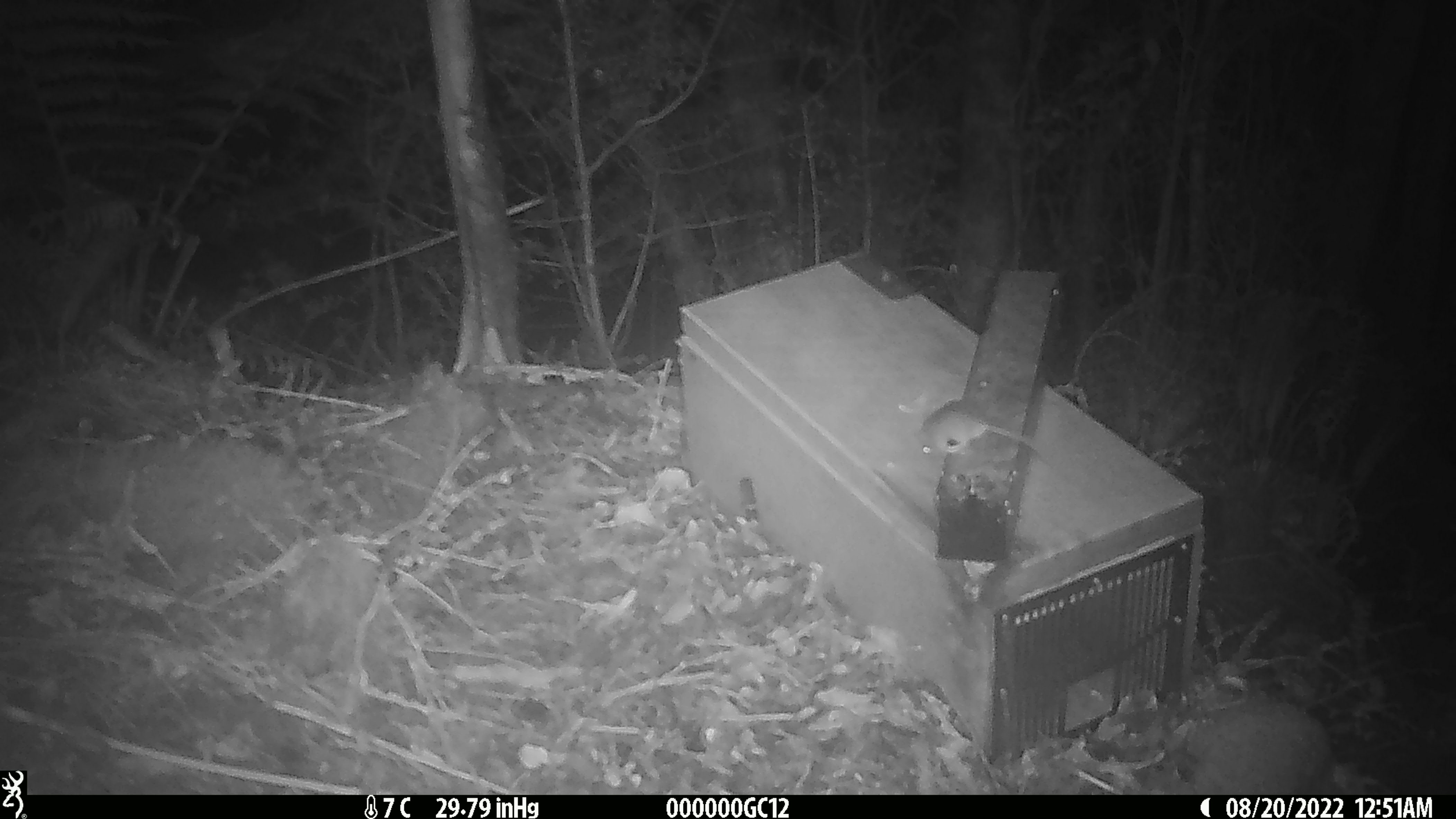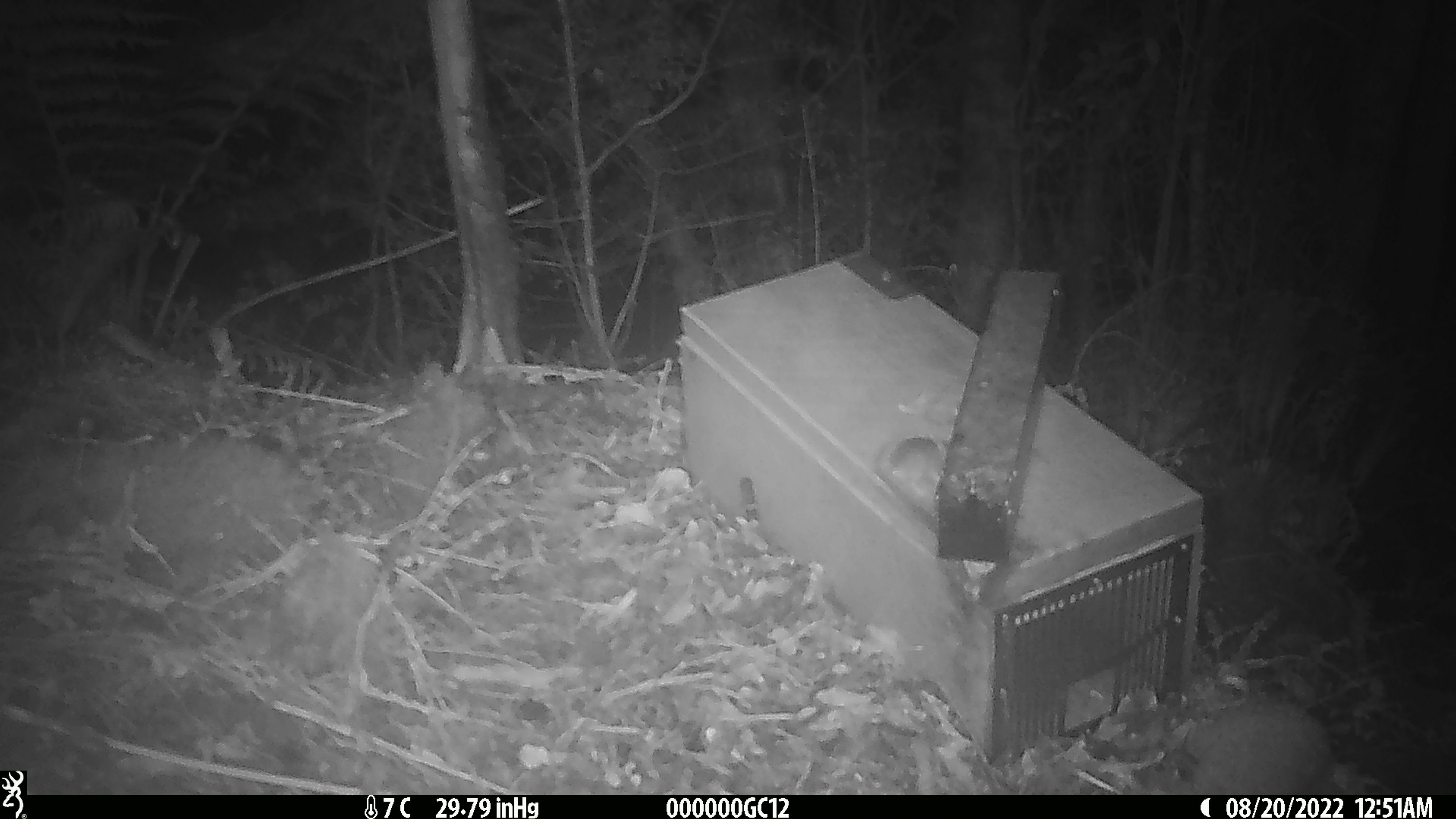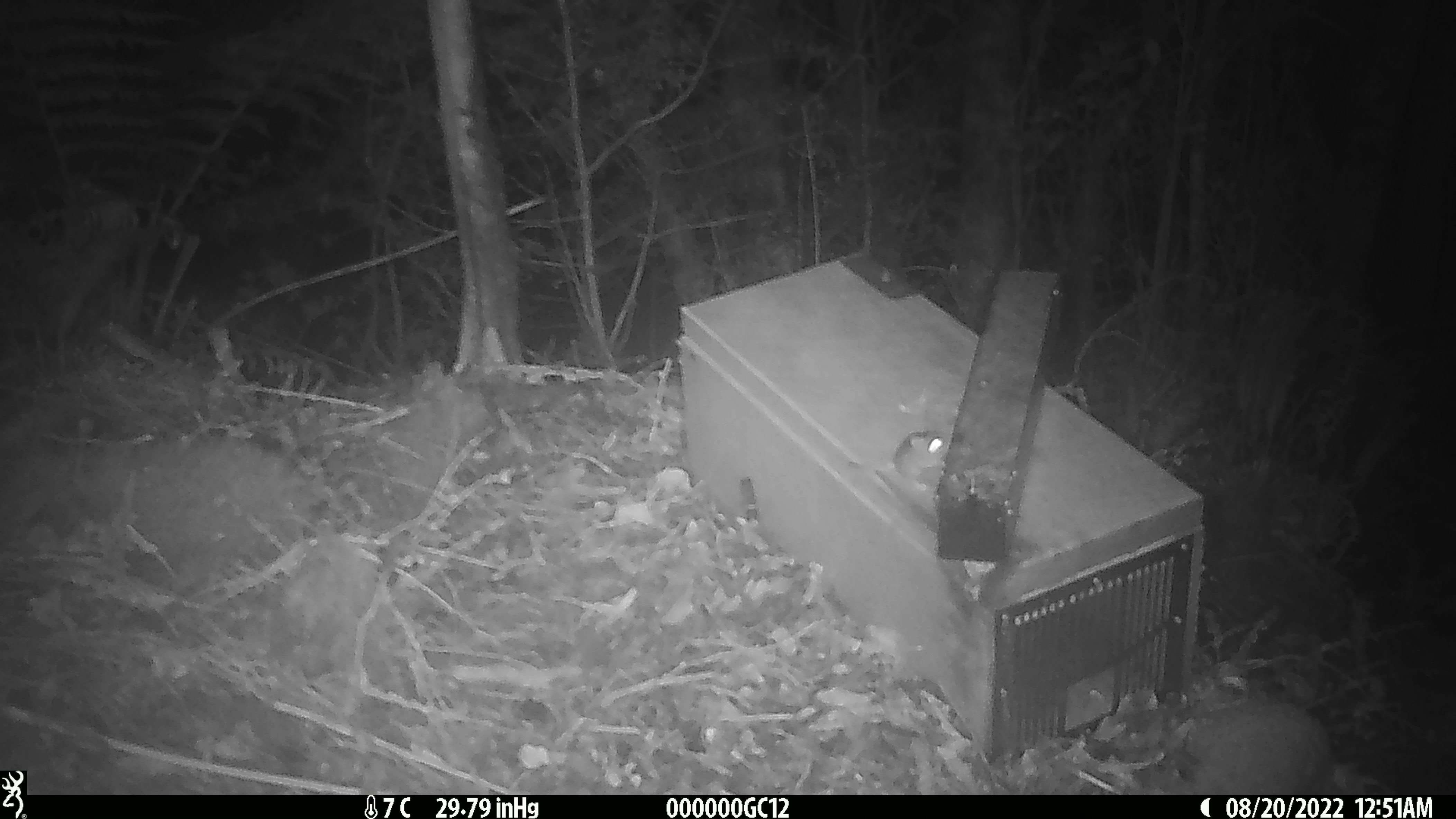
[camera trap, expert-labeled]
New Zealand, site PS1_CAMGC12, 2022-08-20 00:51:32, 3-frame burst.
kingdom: Animalia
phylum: Chordata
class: Mammalia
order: Rodentia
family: Muridae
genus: Mus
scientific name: Mus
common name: mouse